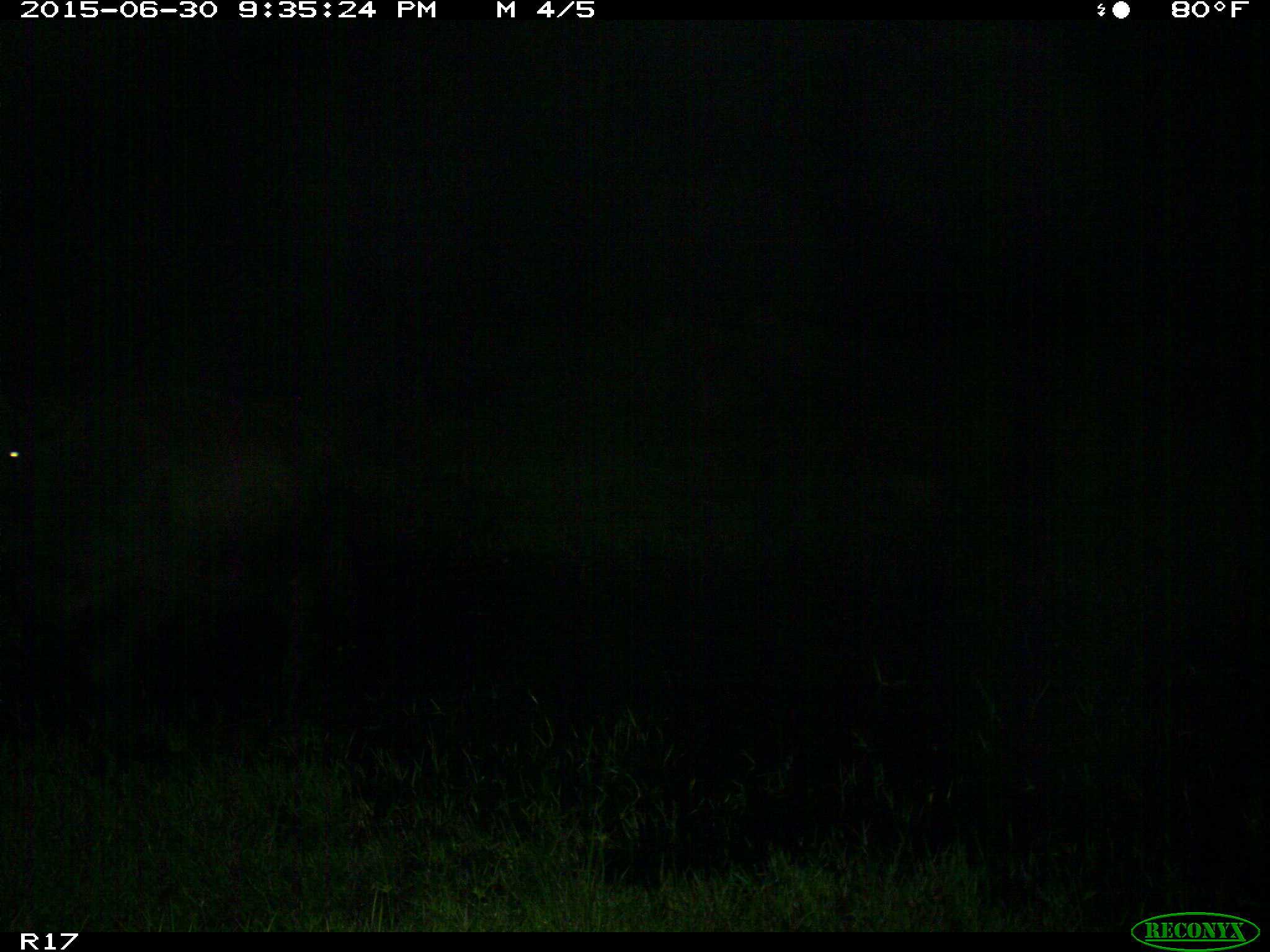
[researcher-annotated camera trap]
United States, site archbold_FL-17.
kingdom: Animalia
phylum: Chordata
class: Mammalia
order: Artiodactyla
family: Bovidae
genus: Bos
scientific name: Bos taurus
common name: domestic cow